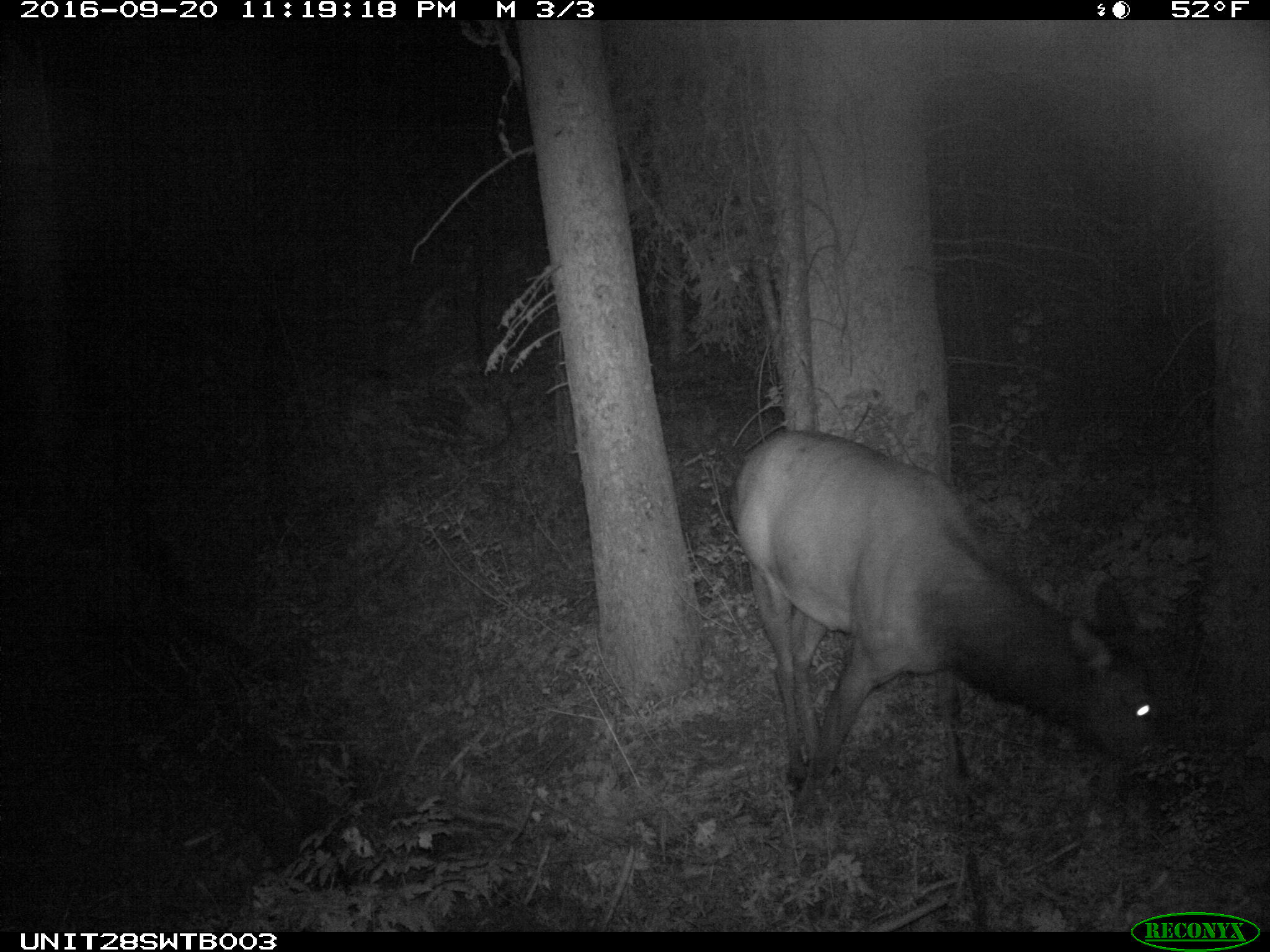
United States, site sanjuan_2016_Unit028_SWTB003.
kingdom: Animalia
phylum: Chordata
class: Mammalia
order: Artiodactyla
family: Cervidae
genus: Cervus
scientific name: Cervus elaphus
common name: red deer